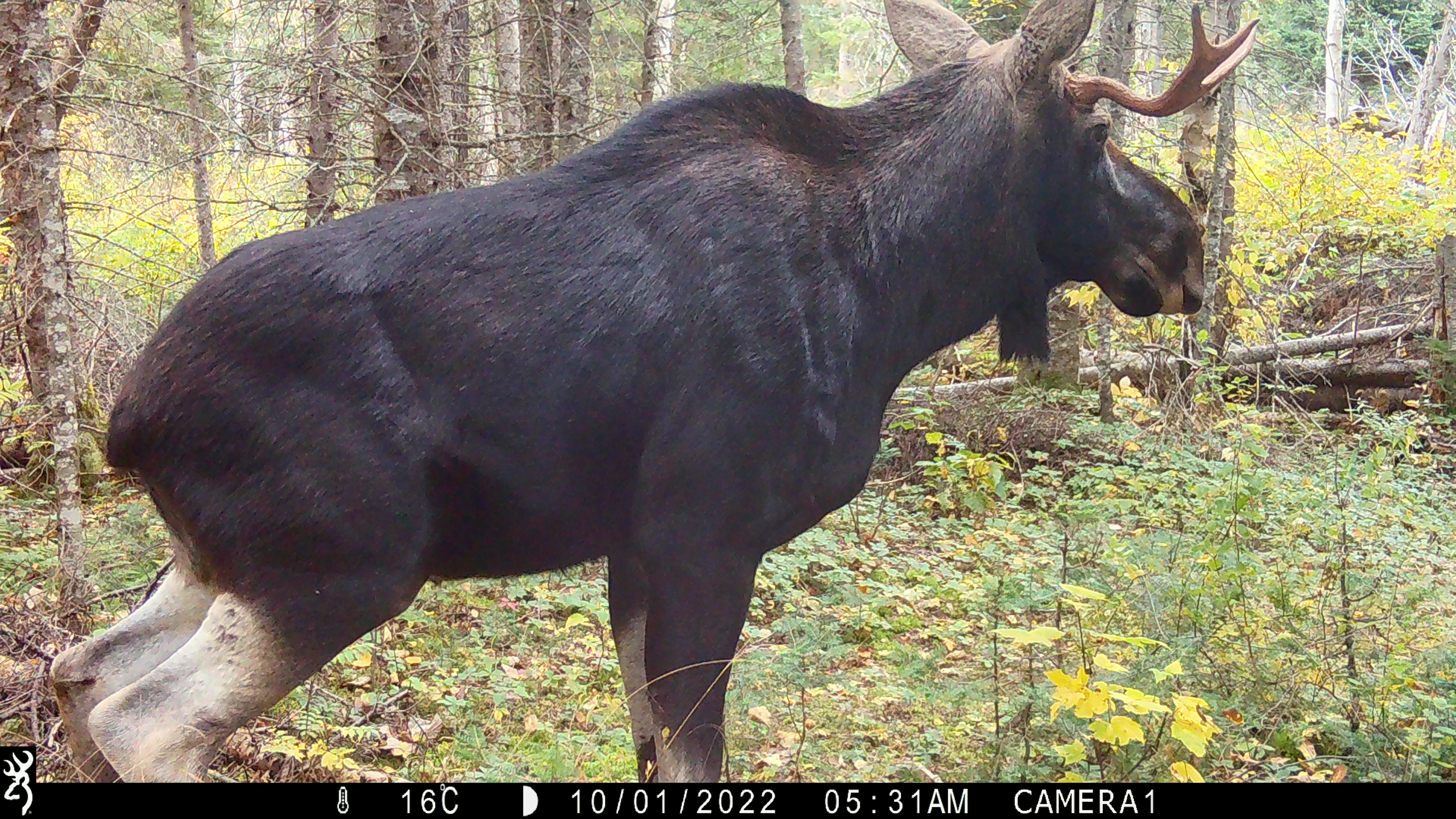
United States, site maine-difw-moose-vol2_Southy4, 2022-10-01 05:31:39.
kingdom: Animalia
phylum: Chordata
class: Mammalia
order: Artiodactyla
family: Cervidae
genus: Alces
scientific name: Alces alces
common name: moose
Moose (Alces alces).